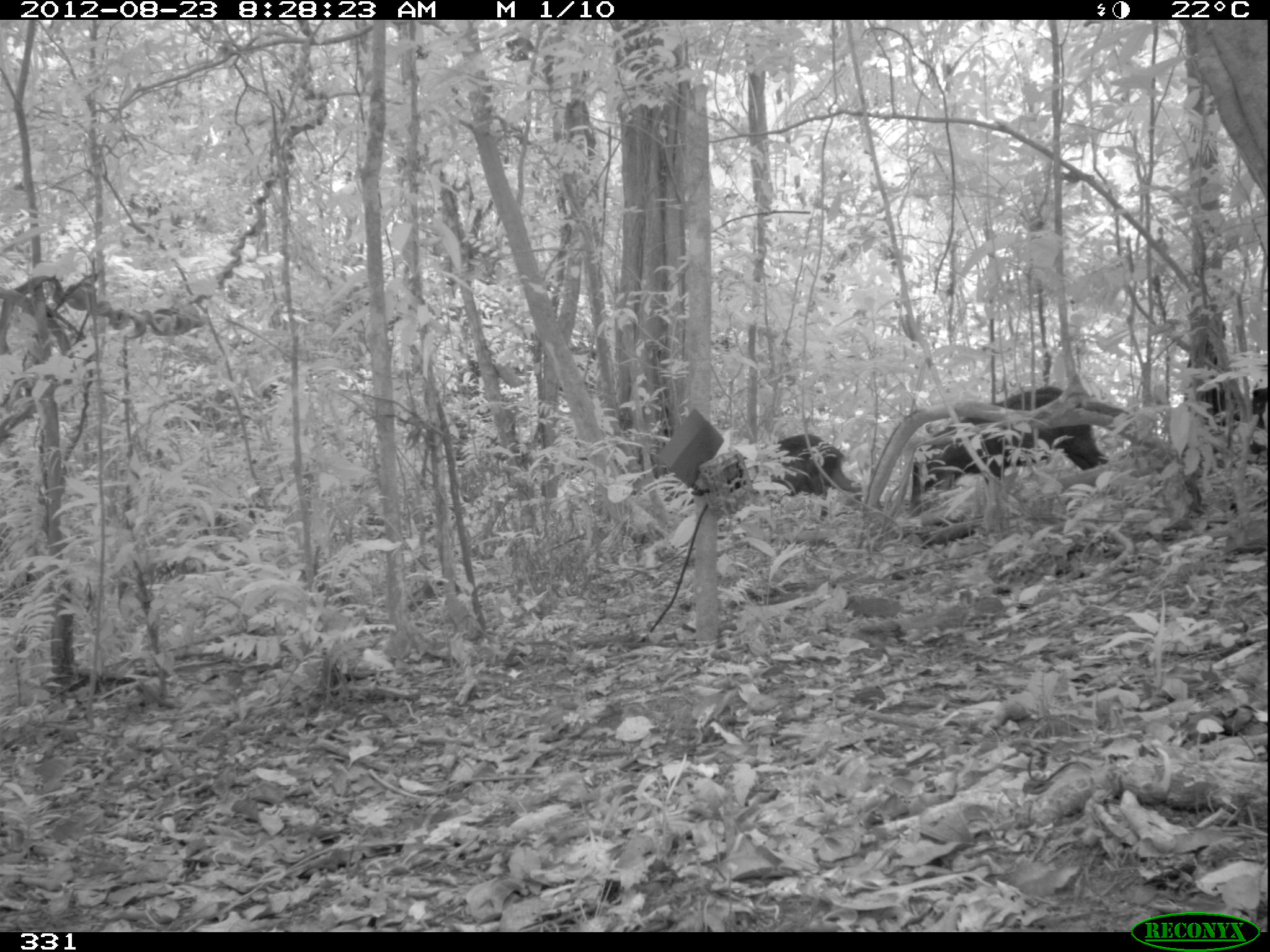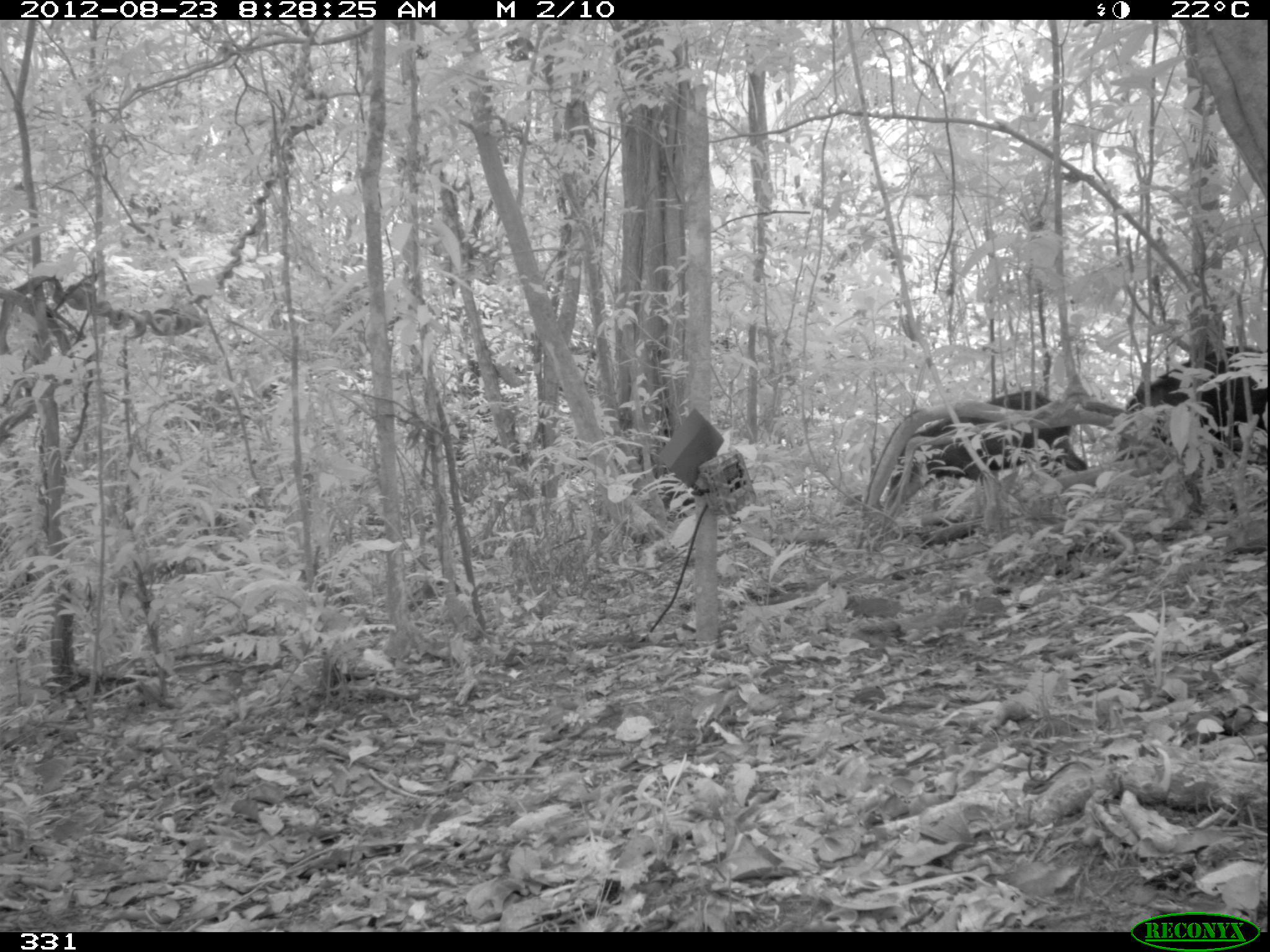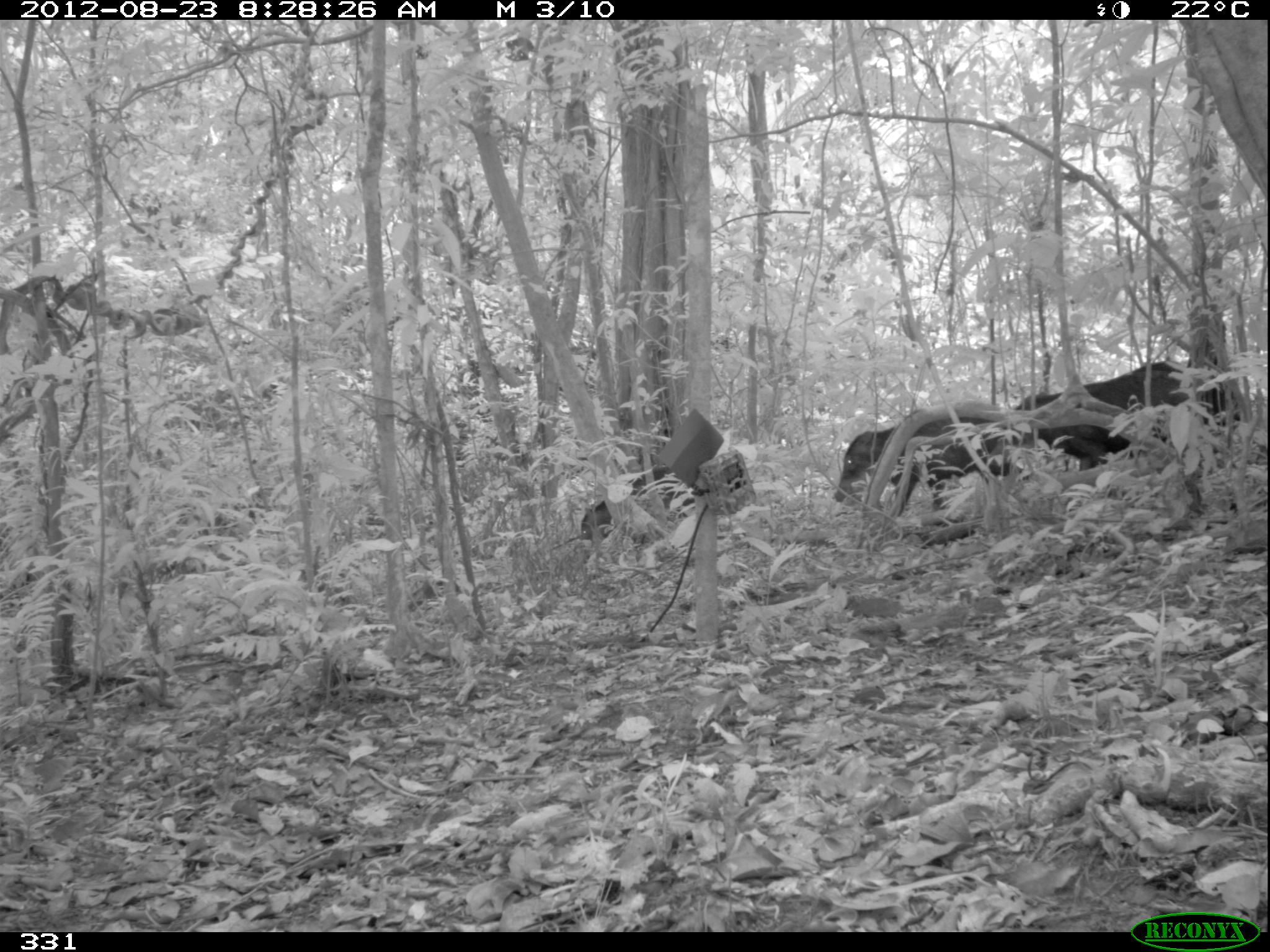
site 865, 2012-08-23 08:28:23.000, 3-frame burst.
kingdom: Animalia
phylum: Chordata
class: Mammalia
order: Artiodactyla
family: Tayassuidae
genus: Tayassu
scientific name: Tayassu pecari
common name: white-lipped peccary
Tayassu pecari (white-lipped peccary).